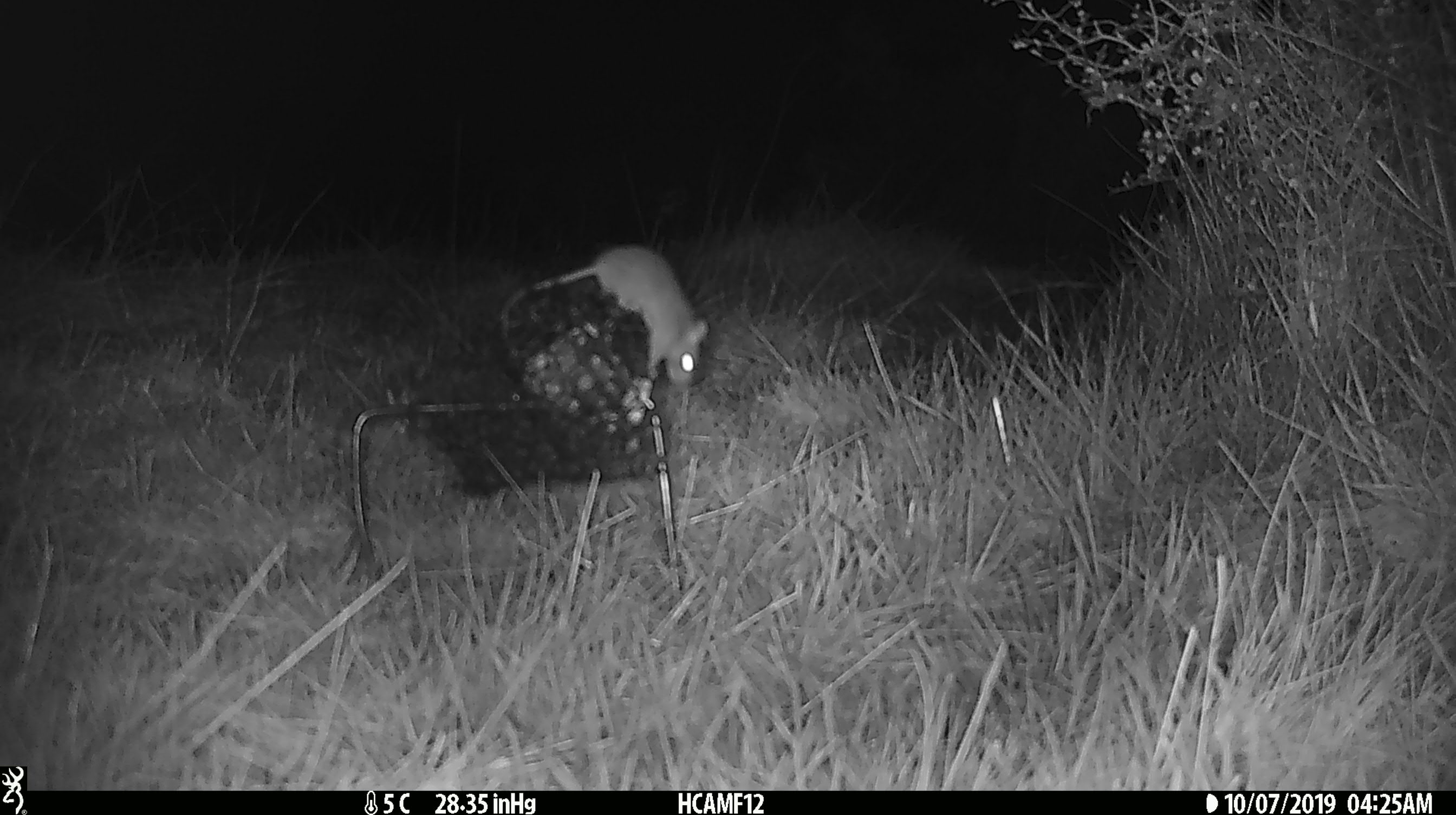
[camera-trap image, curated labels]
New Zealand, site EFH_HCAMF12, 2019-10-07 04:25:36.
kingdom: Animalia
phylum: Chordata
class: Mammalia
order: Rodentia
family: Muridae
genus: Mus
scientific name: Mus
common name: mouse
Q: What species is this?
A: Mouse (Mus).